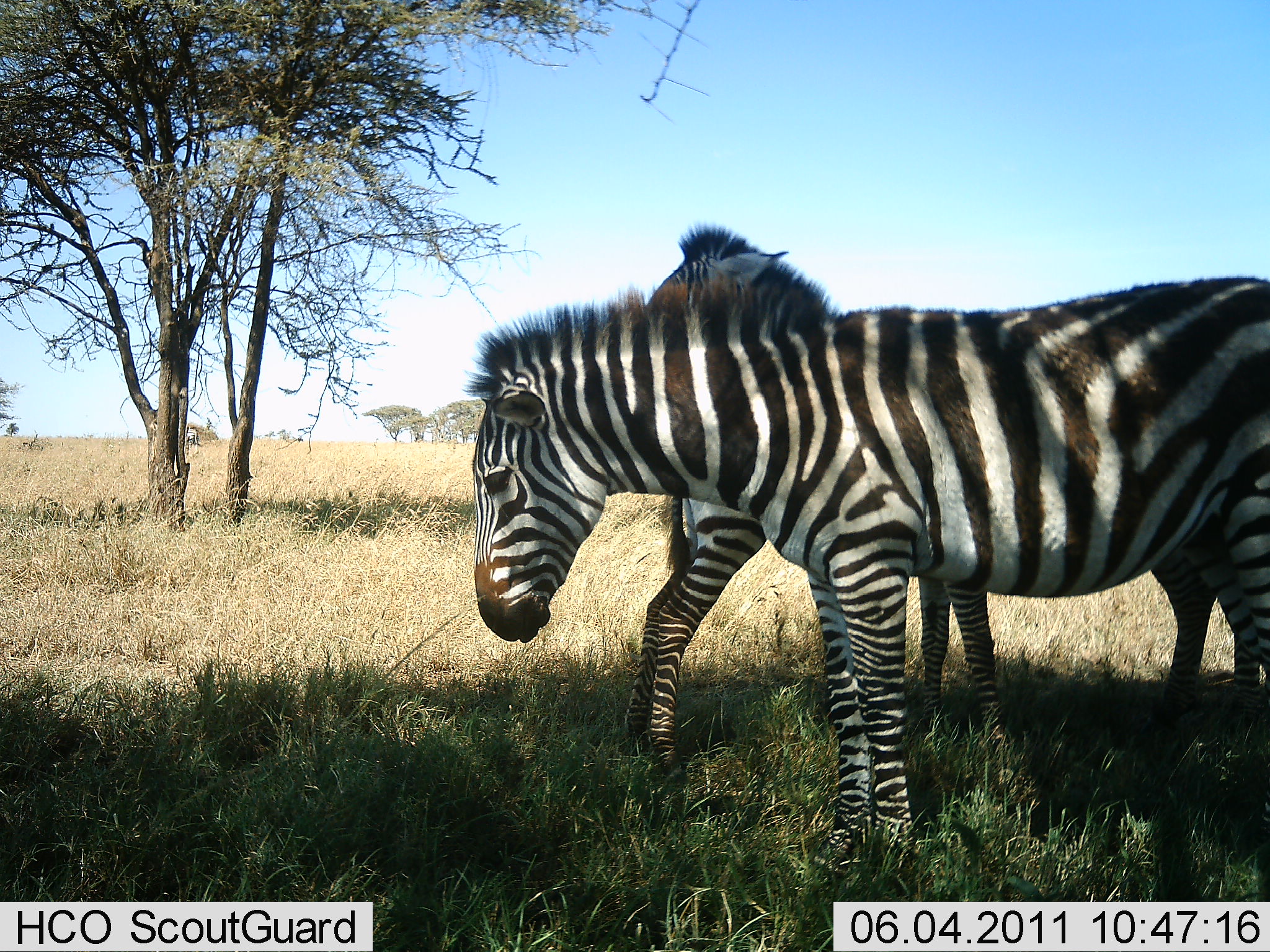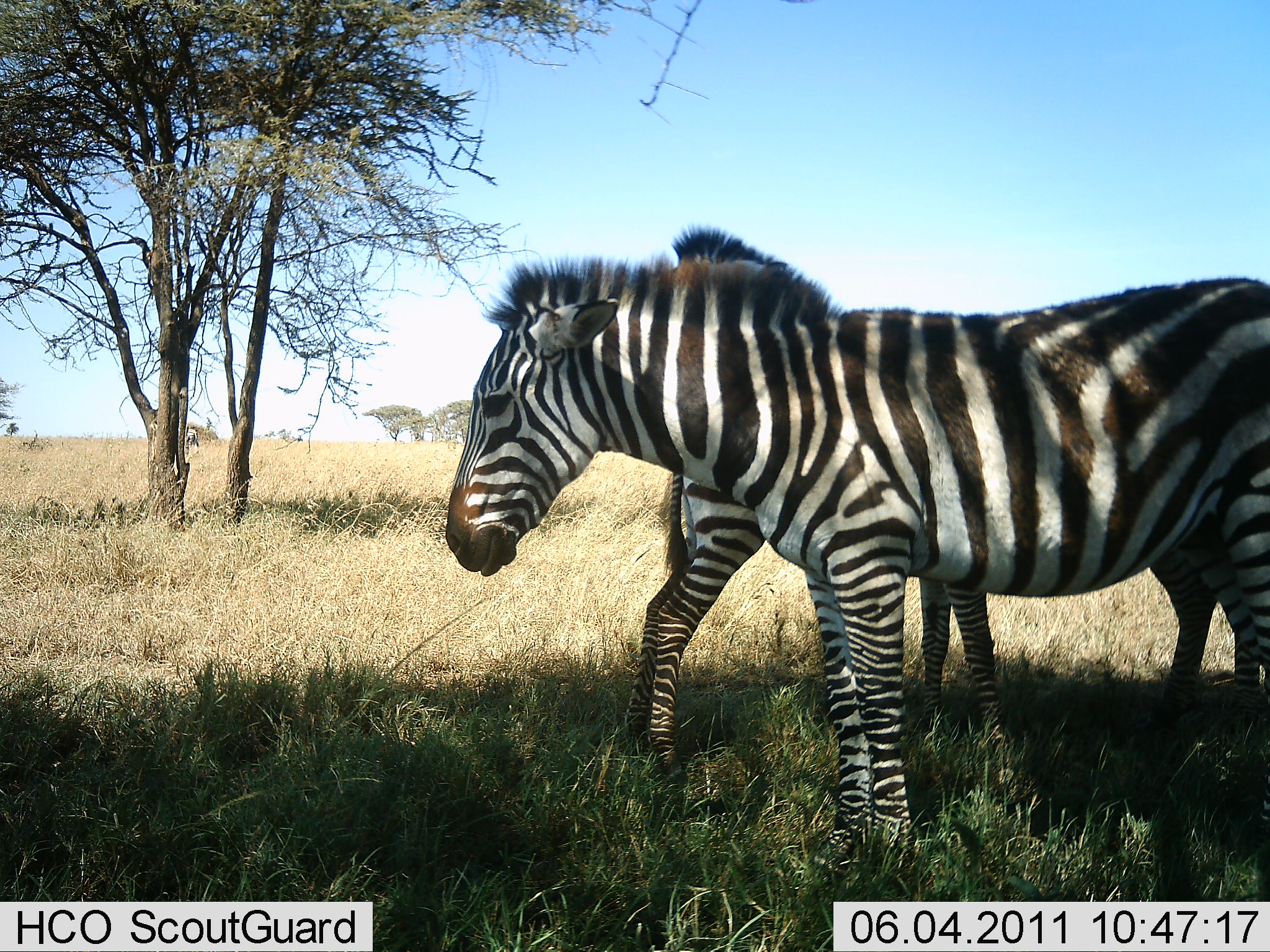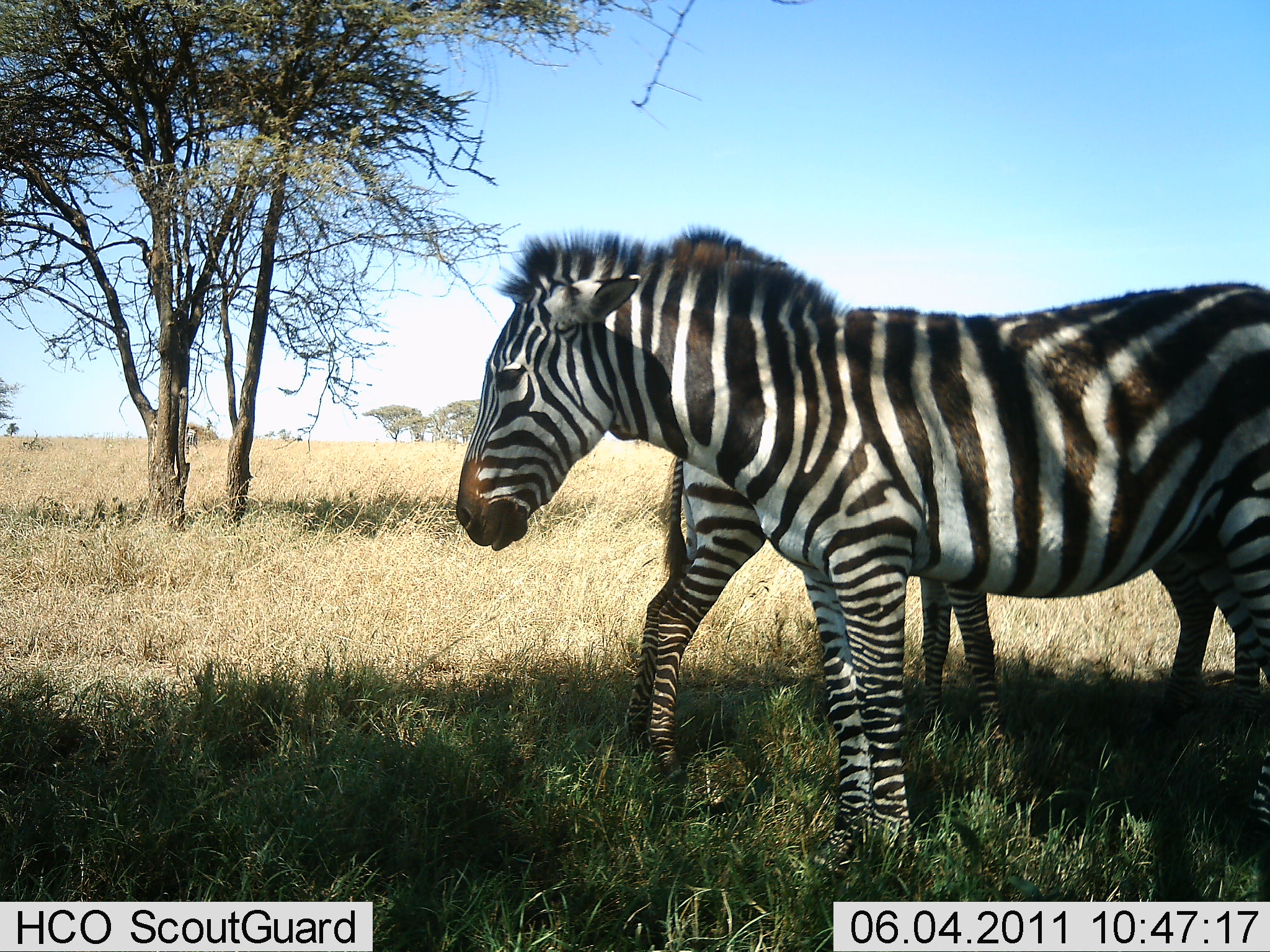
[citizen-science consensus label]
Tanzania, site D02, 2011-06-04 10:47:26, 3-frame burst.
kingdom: Animalia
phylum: Chordata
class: Mammalia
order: Perissodactyla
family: Equidae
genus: Equus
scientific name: Equus quagga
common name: plains zebra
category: zebra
Zebra (plains zebra) (Equus quagga), count 2. Behavior (volunteer vote fractions): standing 92%, resting 0%, moving 8%, interacting 0%. Young present (vote fraction): 25%. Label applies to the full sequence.